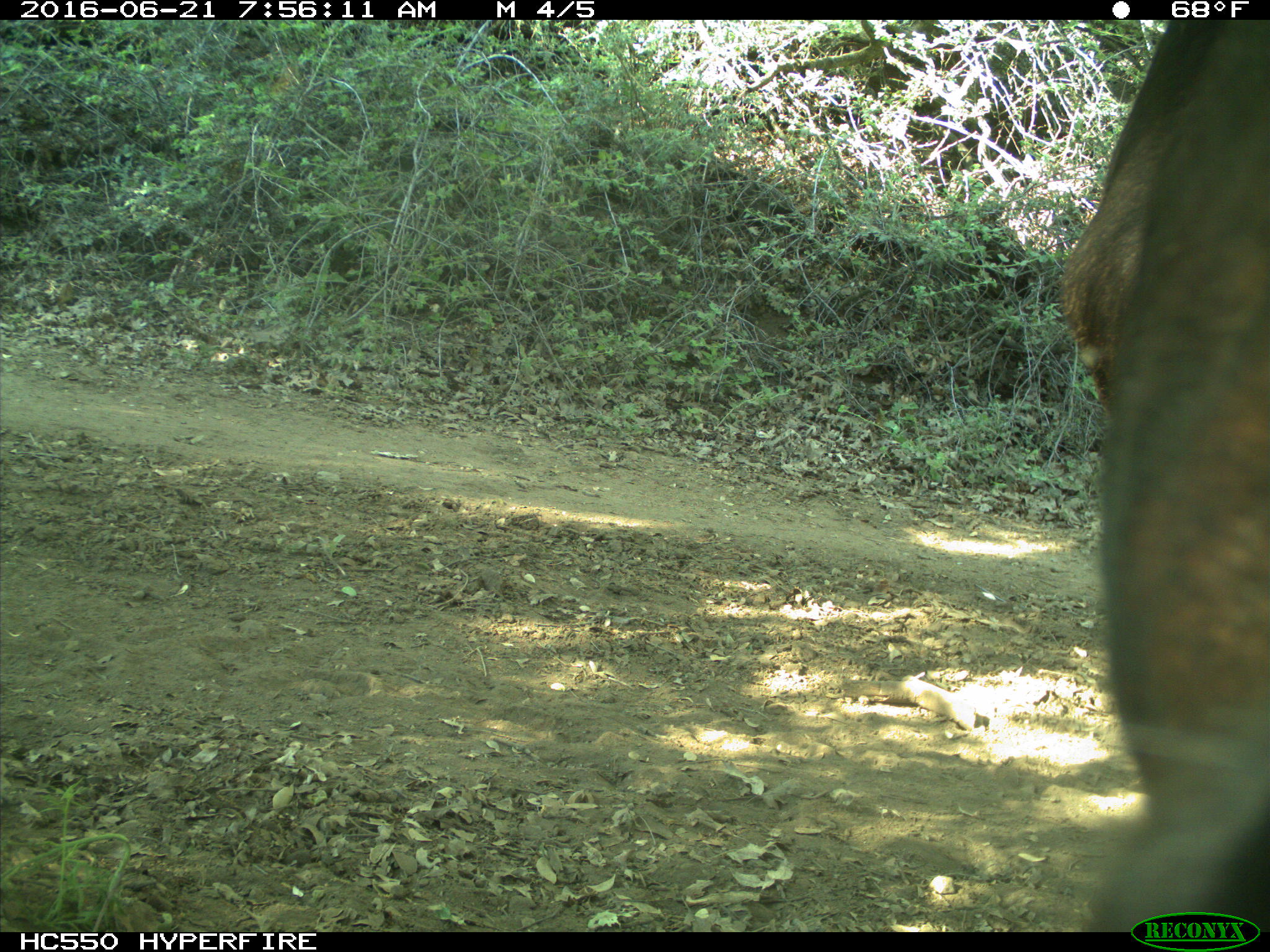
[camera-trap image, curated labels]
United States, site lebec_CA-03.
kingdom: Animalia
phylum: Chordata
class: Mammalia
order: Artiodactyla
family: Bovidae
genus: Bos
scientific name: Bos taurus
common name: domestic cow